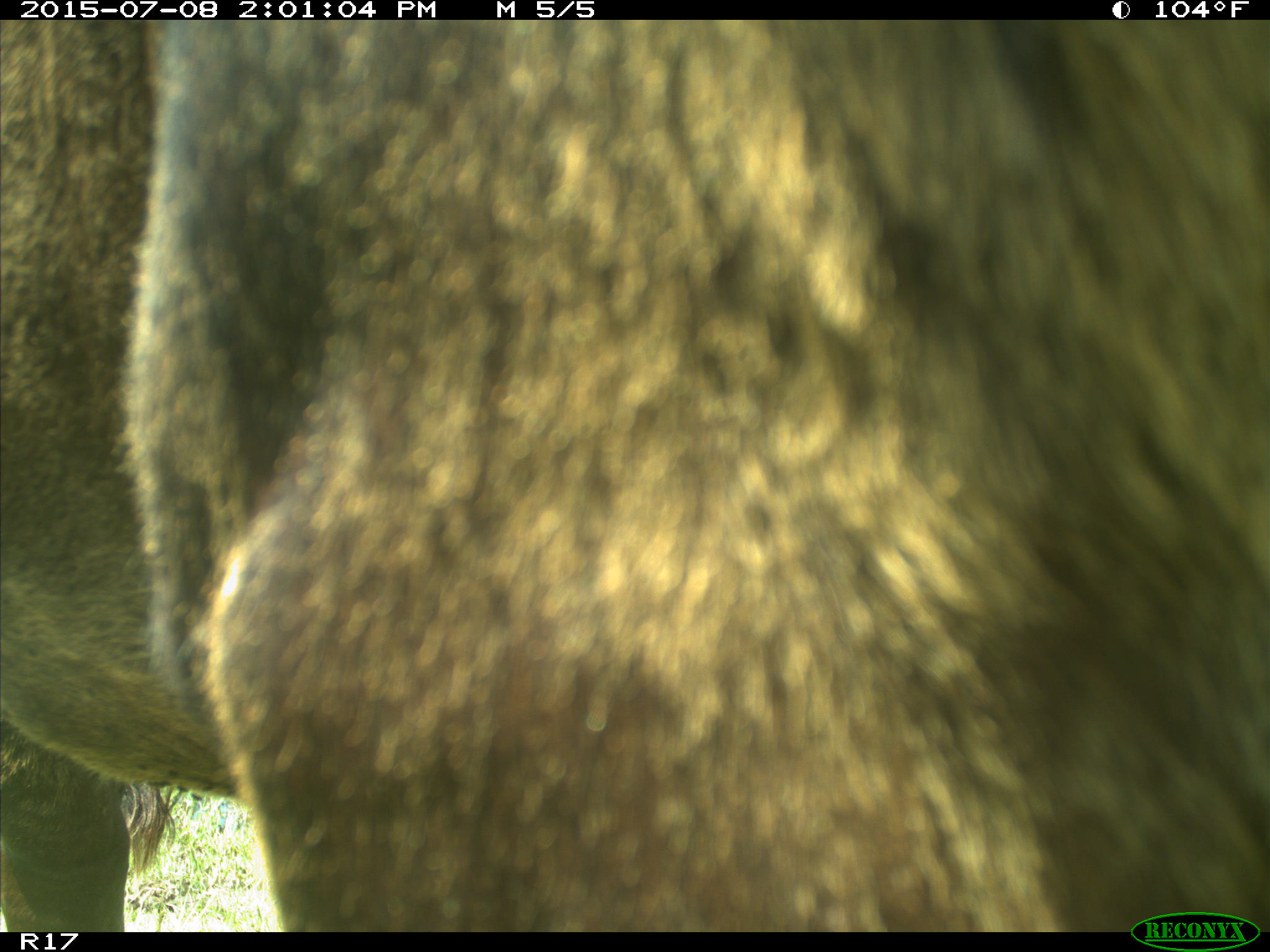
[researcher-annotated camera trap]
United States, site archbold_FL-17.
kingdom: Animalia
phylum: Chordata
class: Mammalia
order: Artiodactyla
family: Bovidae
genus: Bos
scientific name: Bos taurus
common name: domestic cow